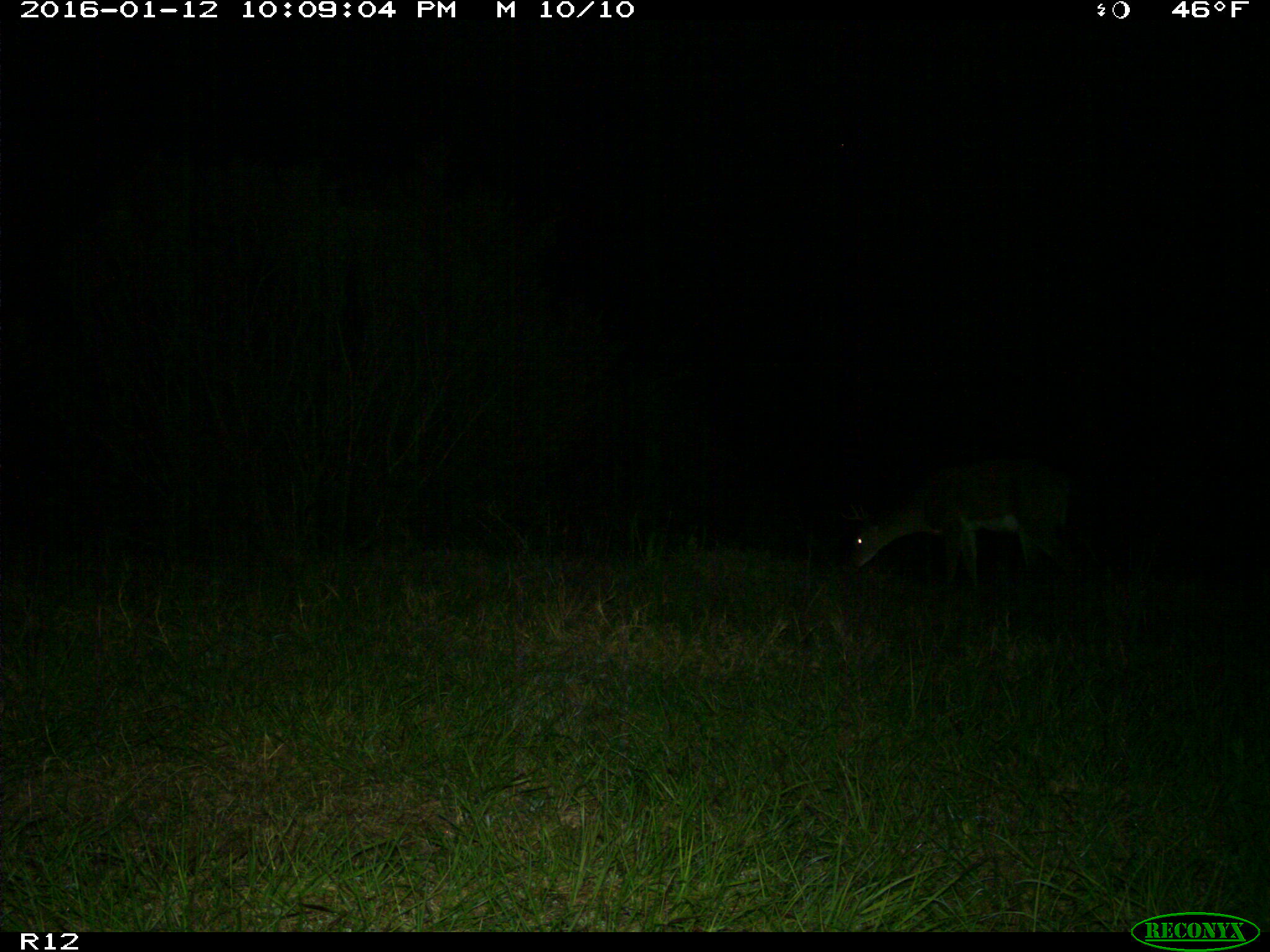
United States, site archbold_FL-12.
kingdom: Animalia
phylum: Chordata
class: Mammalia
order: Artiodactyla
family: Cervidae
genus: Odocoileus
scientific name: Odocoileus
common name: deer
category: unidentified deer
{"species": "unidentified deer (deer) (Odocoileus)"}